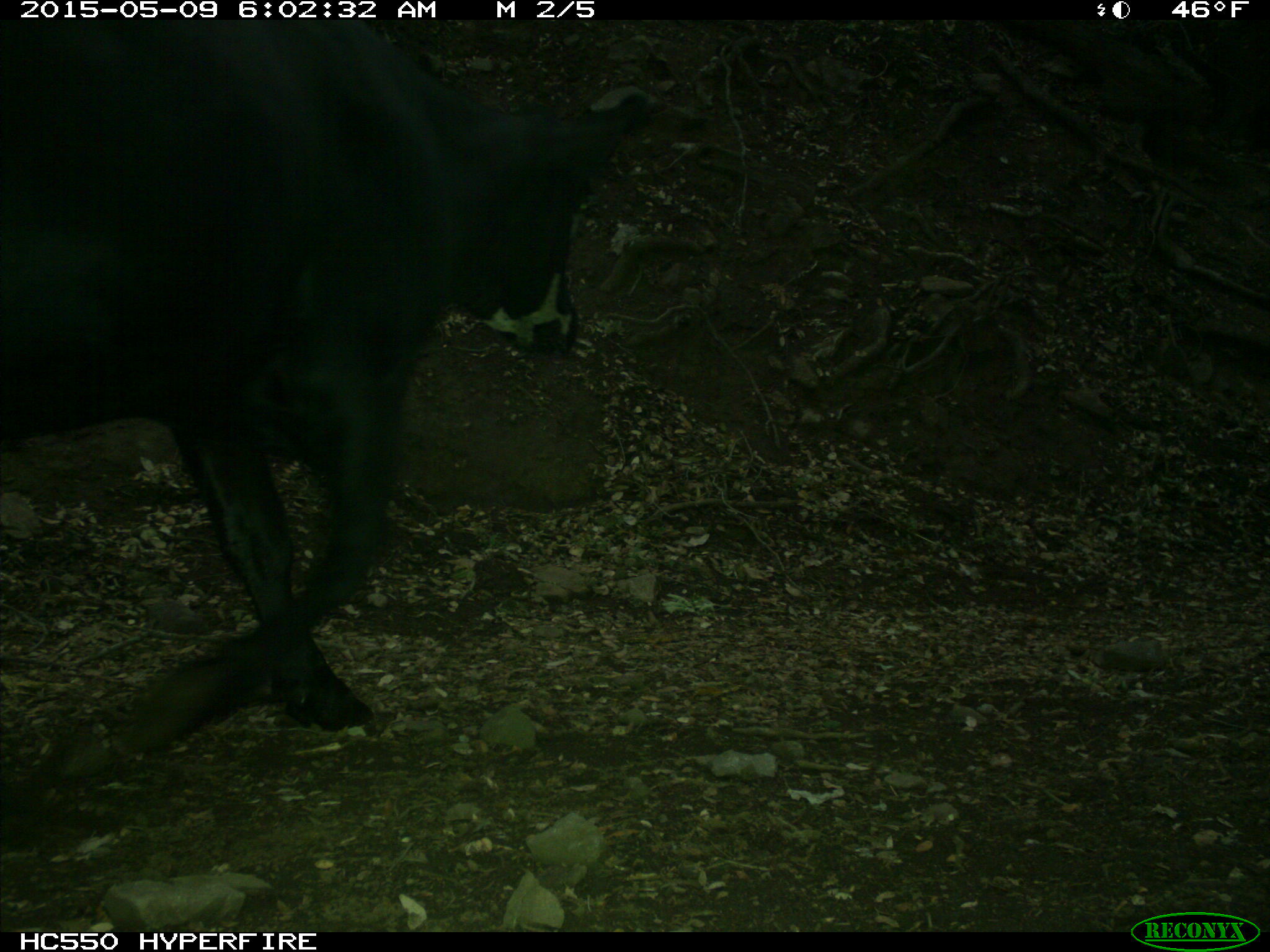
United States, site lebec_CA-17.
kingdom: Animalia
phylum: Chordata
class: Mammalia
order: Artiodactyla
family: Bovidae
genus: Bos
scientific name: Bos taurus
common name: domestic cow